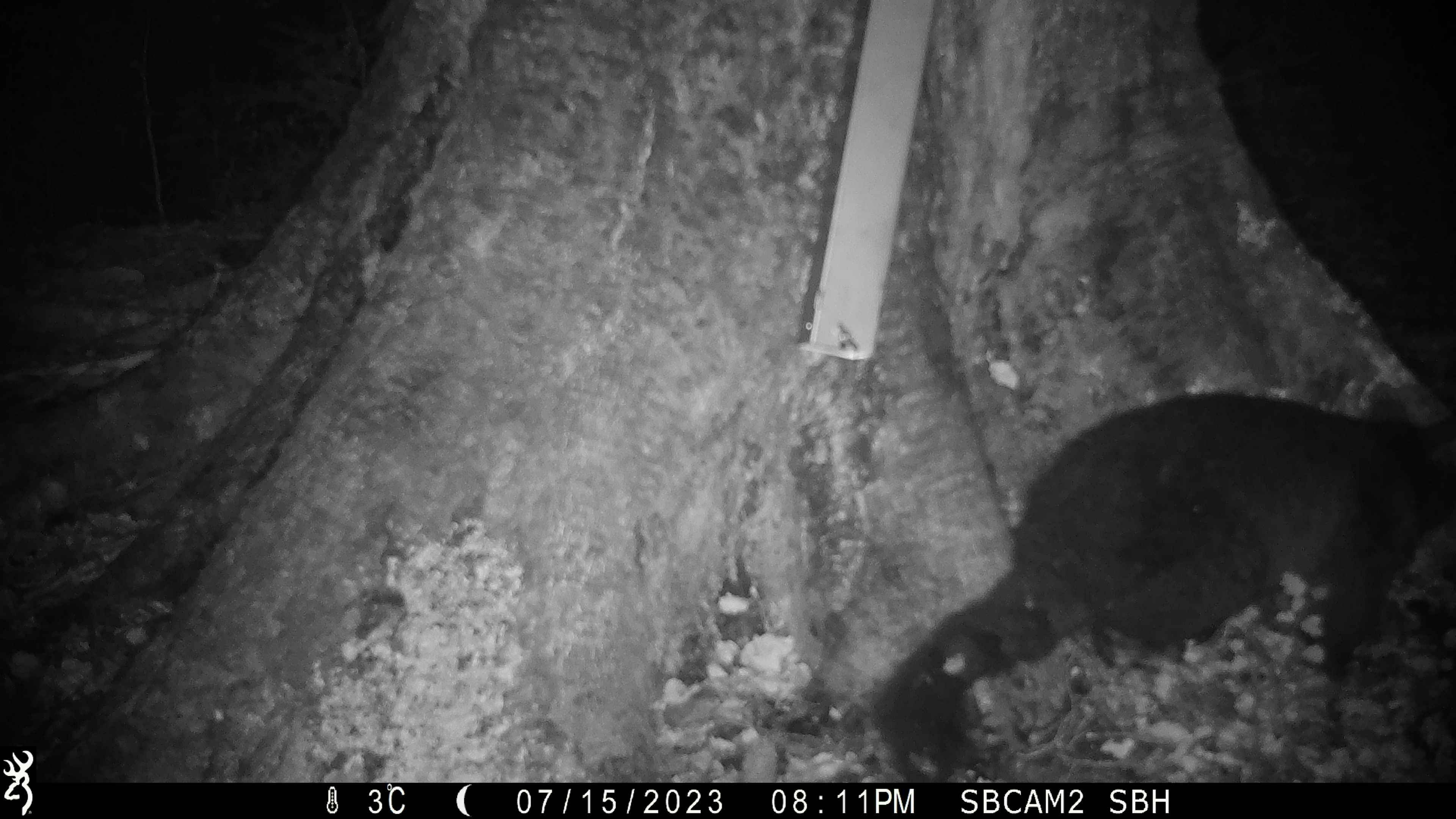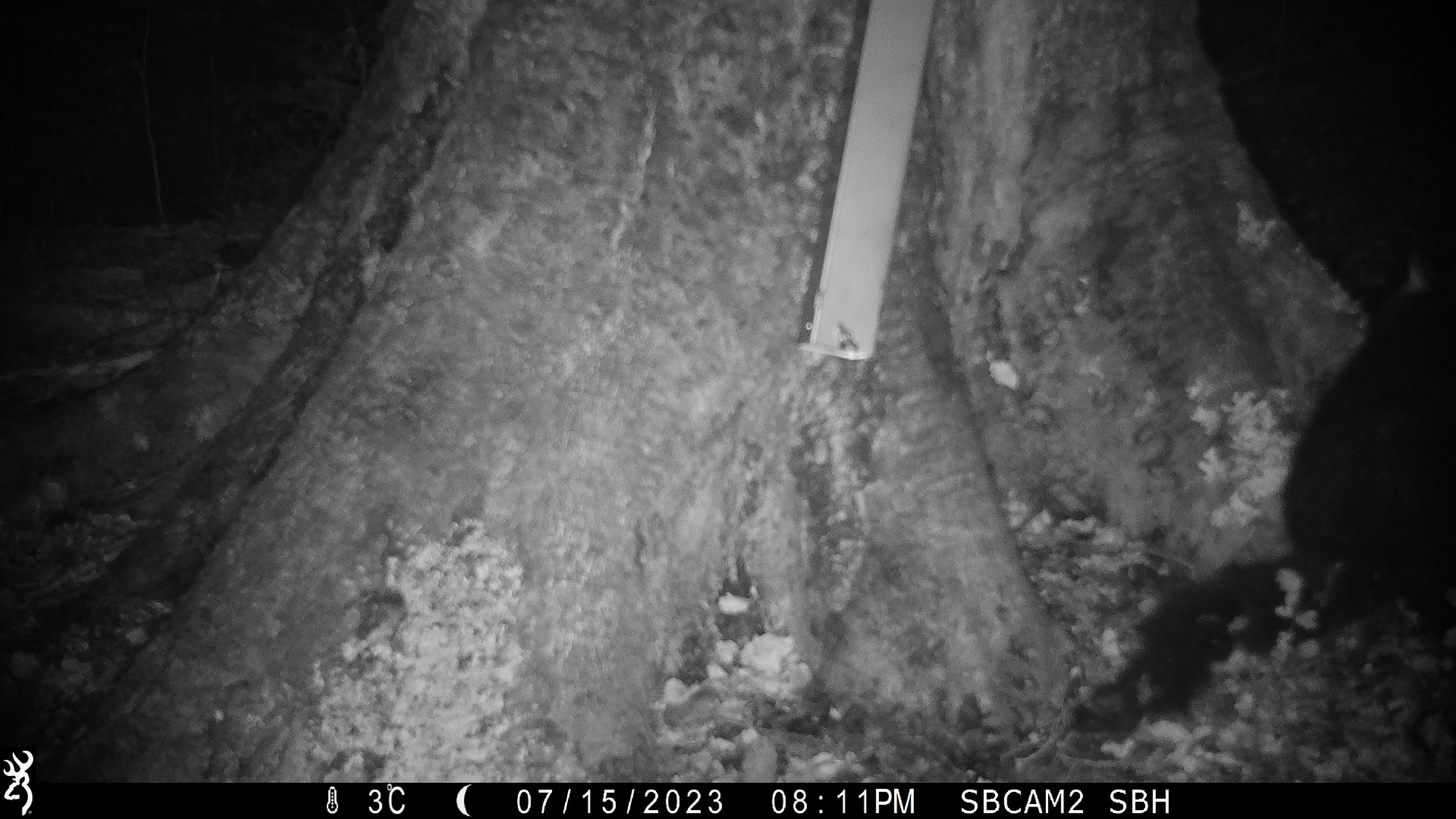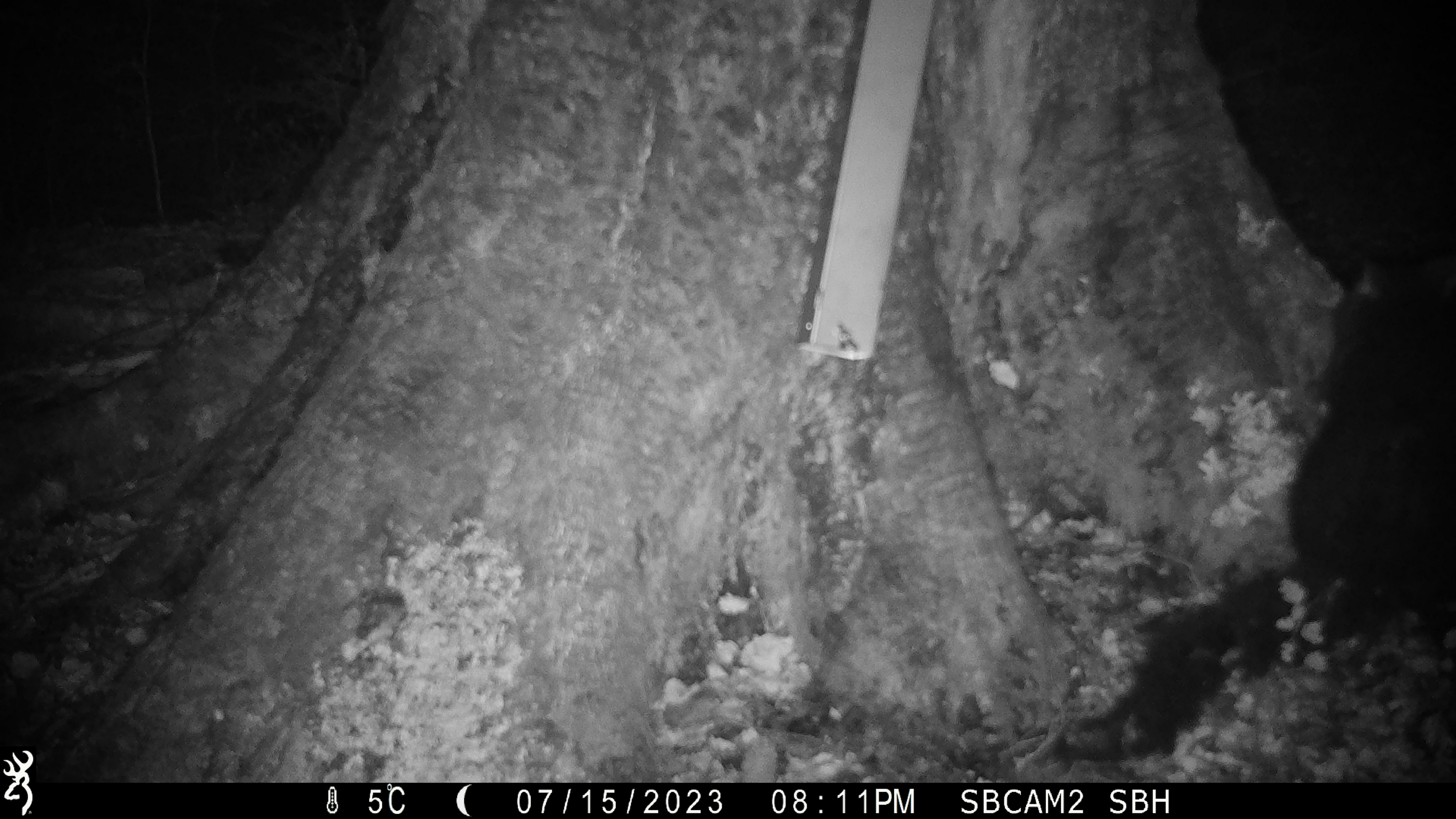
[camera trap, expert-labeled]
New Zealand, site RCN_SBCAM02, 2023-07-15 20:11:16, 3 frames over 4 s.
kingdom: Animalia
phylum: Chordata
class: Mammalia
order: Diprotodontia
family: Phalangeridae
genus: Trichosurus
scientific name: Trichosurus vulpecula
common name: common brushtail possum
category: possum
Possum (common brushtail possum) (Trichosurus vulpecula).